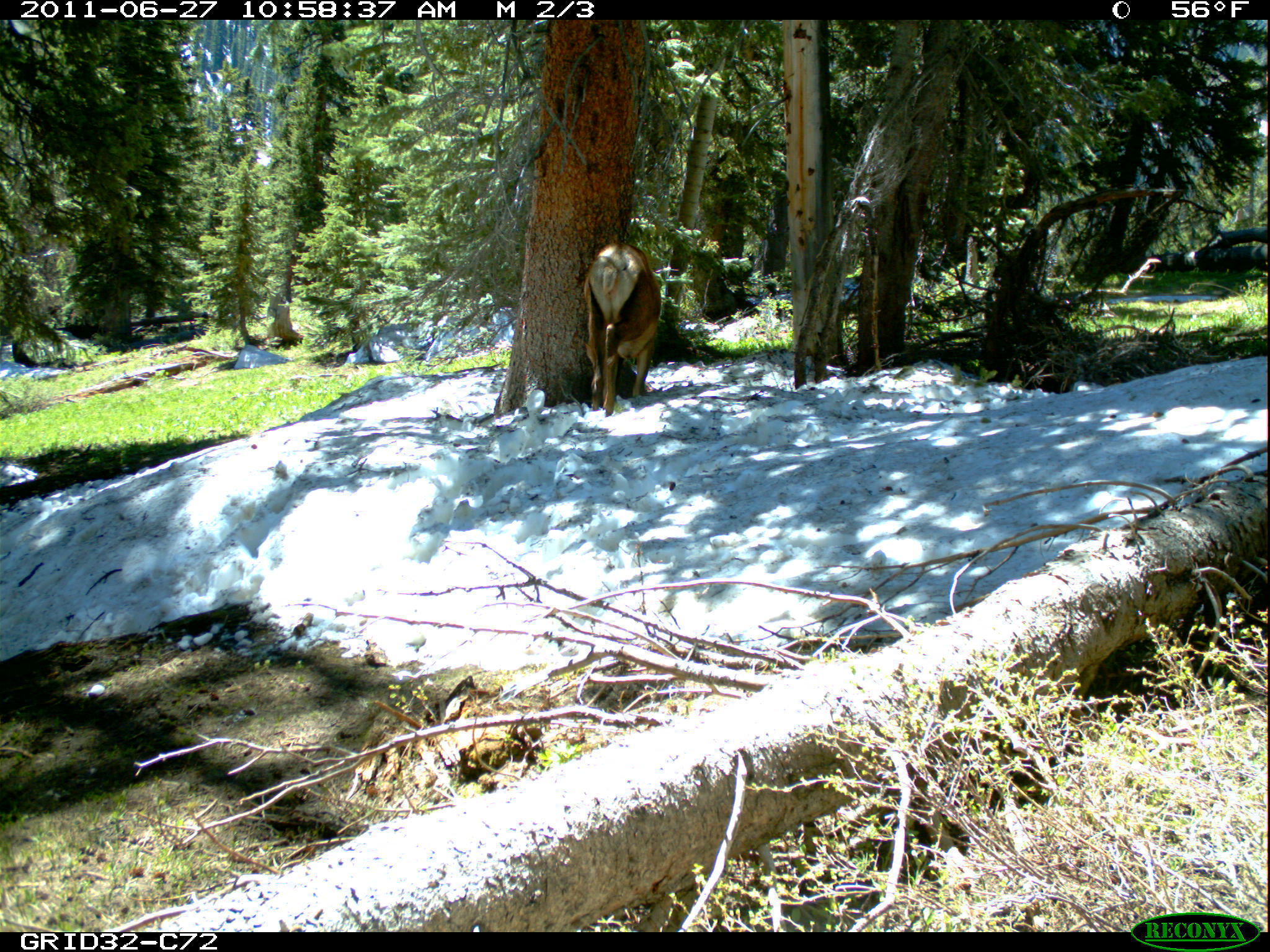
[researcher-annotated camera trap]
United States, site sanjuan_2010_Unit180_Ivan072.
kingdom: Animalia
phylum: Chordata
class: Mammalia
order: Artiodactyla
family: Cervidae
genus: Cervus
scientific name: Cervus elaphus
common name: red deer